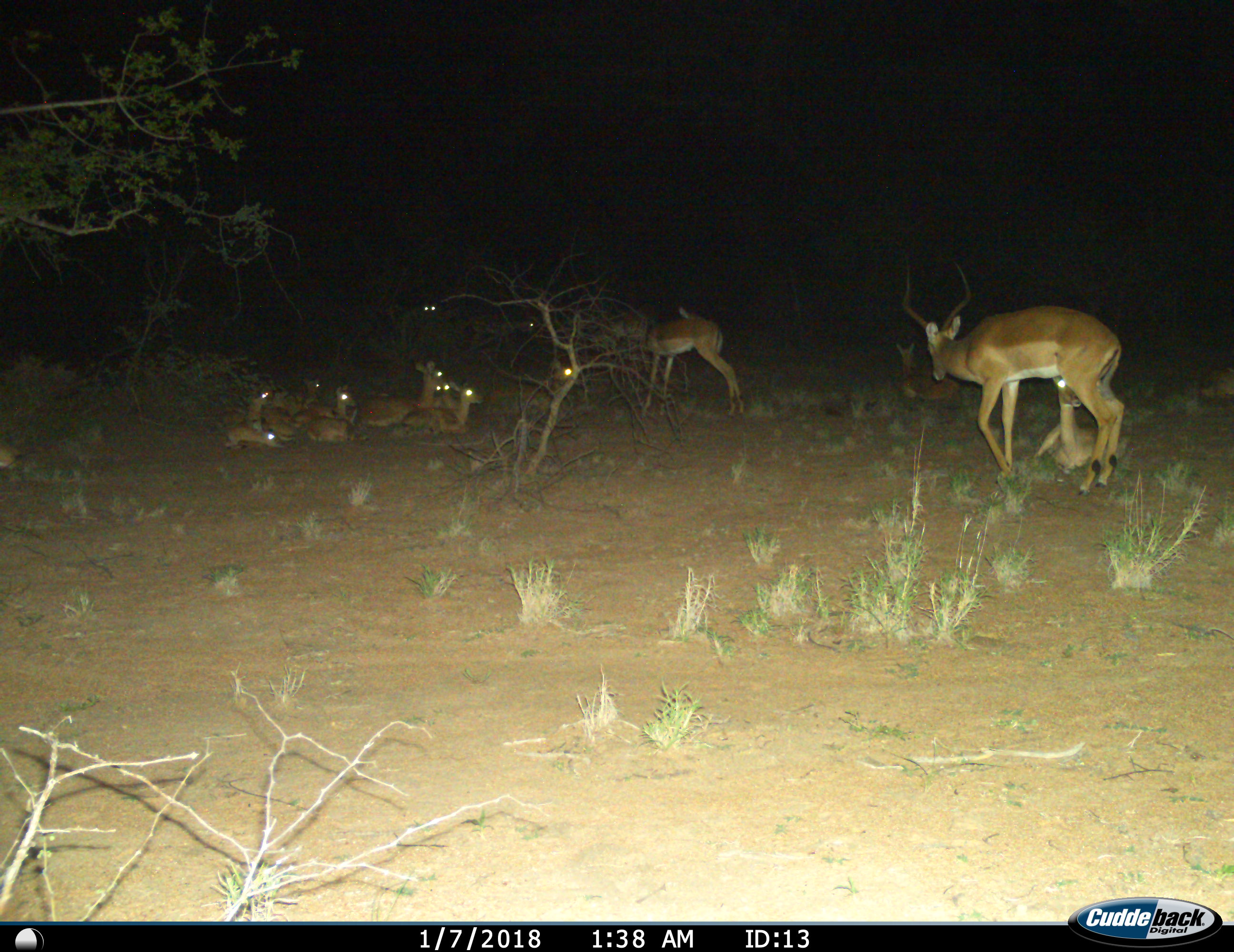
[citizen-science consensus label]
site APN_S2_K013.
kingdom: Animalia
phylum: Chordata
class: Mammalia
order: Artiodactyla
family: Bovidae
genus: Aepyceros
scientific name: Aepyceros melampus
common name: impala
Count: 11-50.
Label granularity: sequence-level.